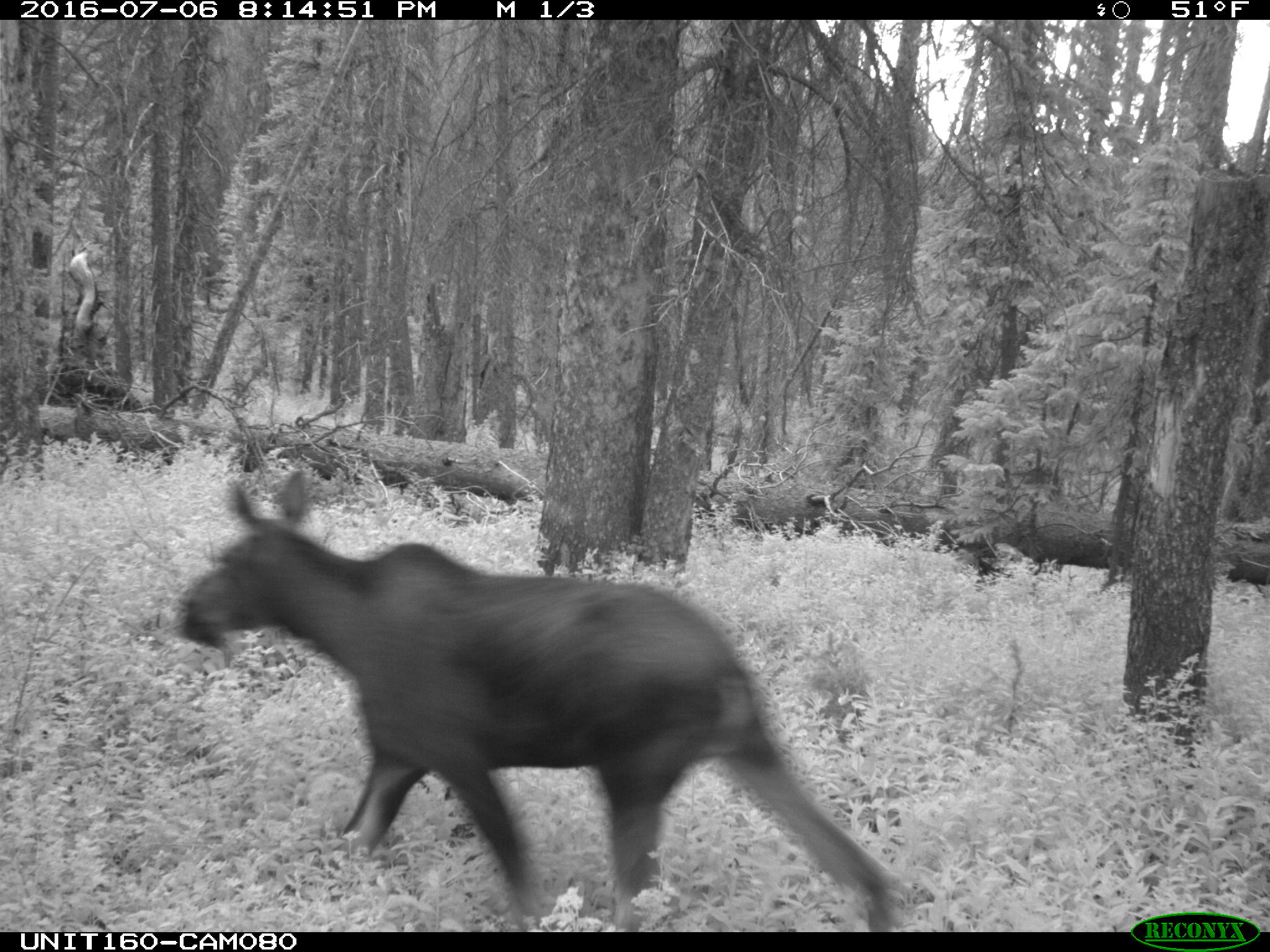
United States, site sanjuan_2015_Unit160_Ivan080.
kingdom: Animalia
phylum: Chordata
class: Mammalia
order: Artiodactyla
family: Cervidae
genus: Alces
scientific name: Alces alces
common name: moose